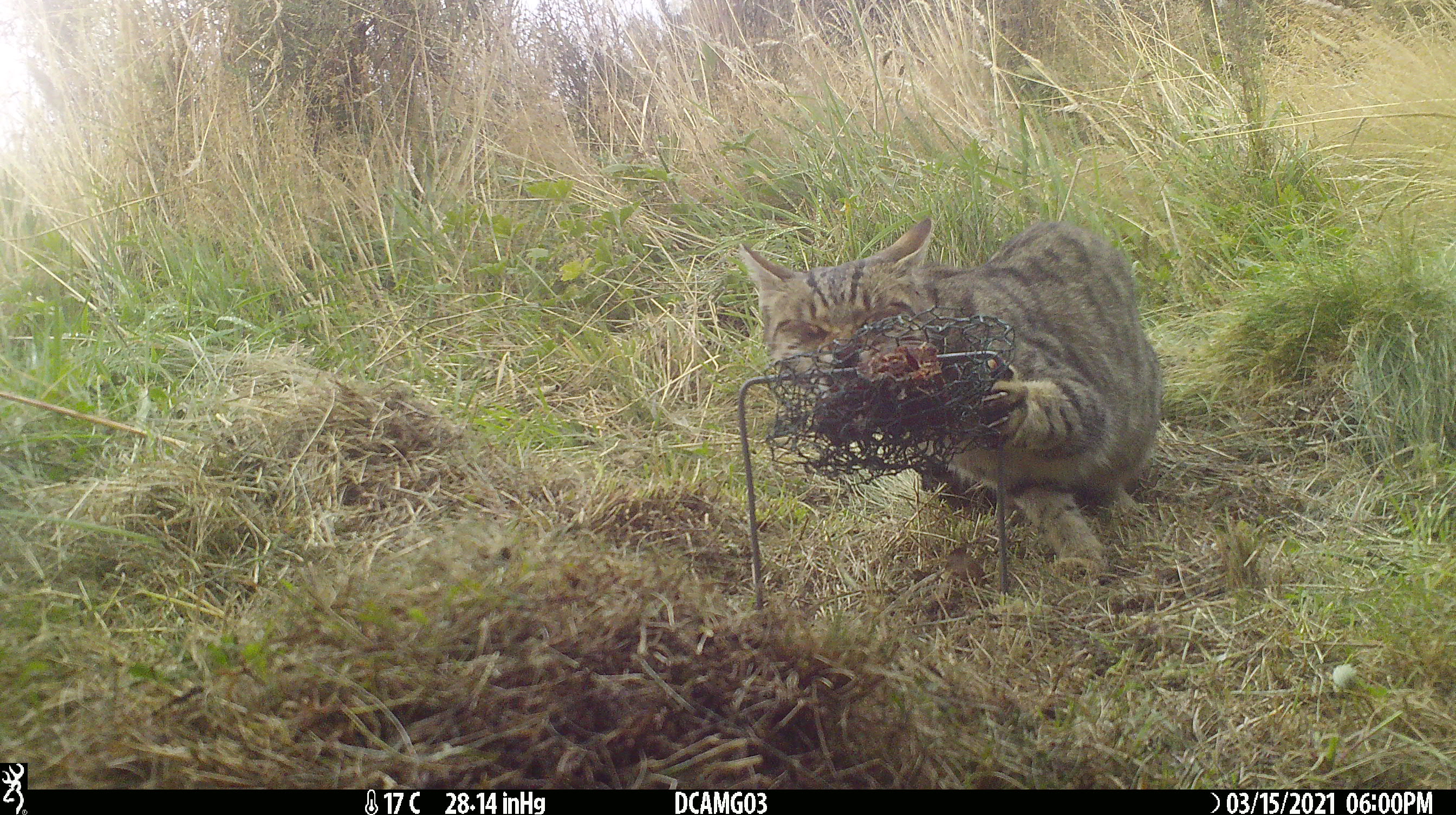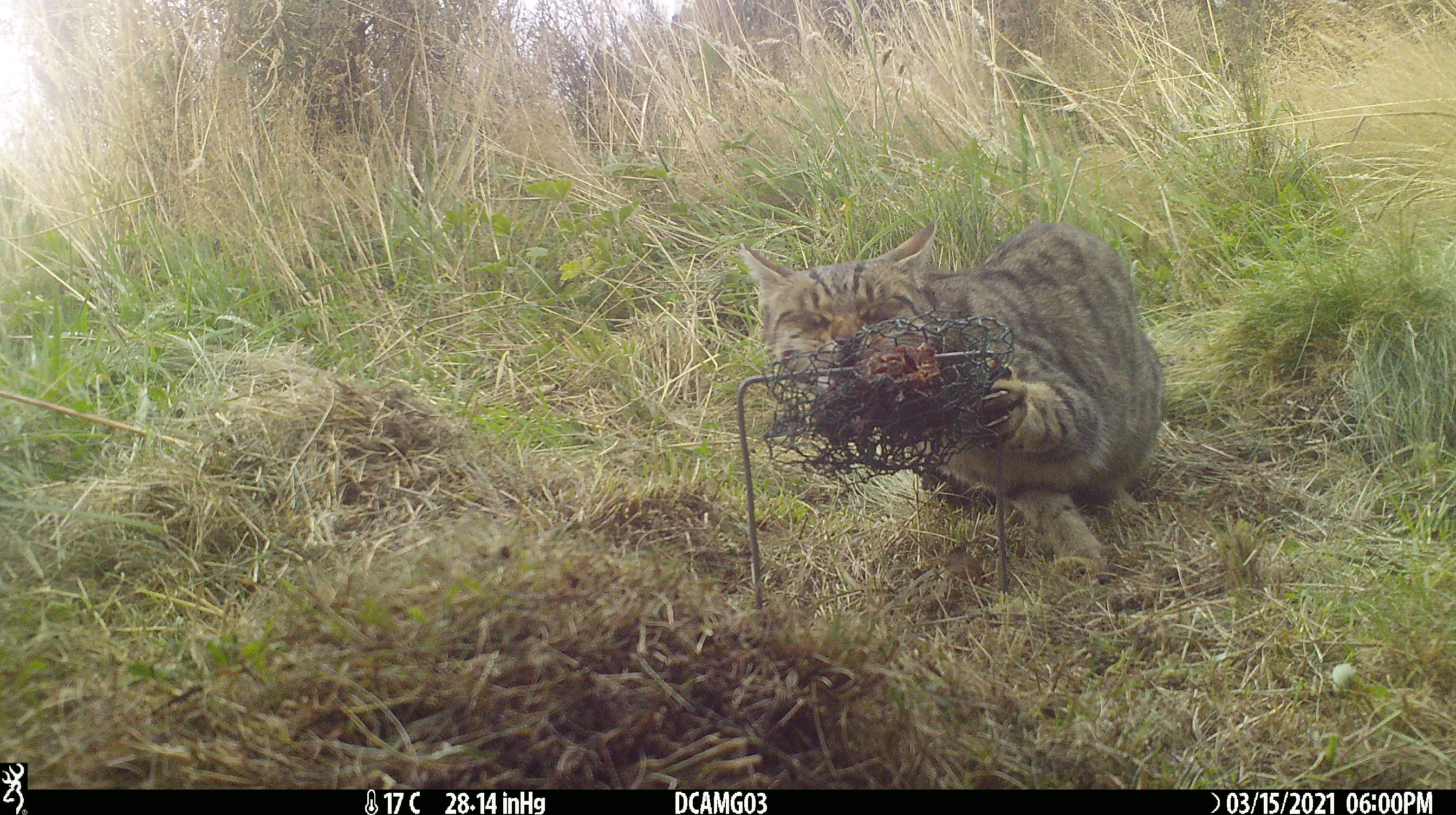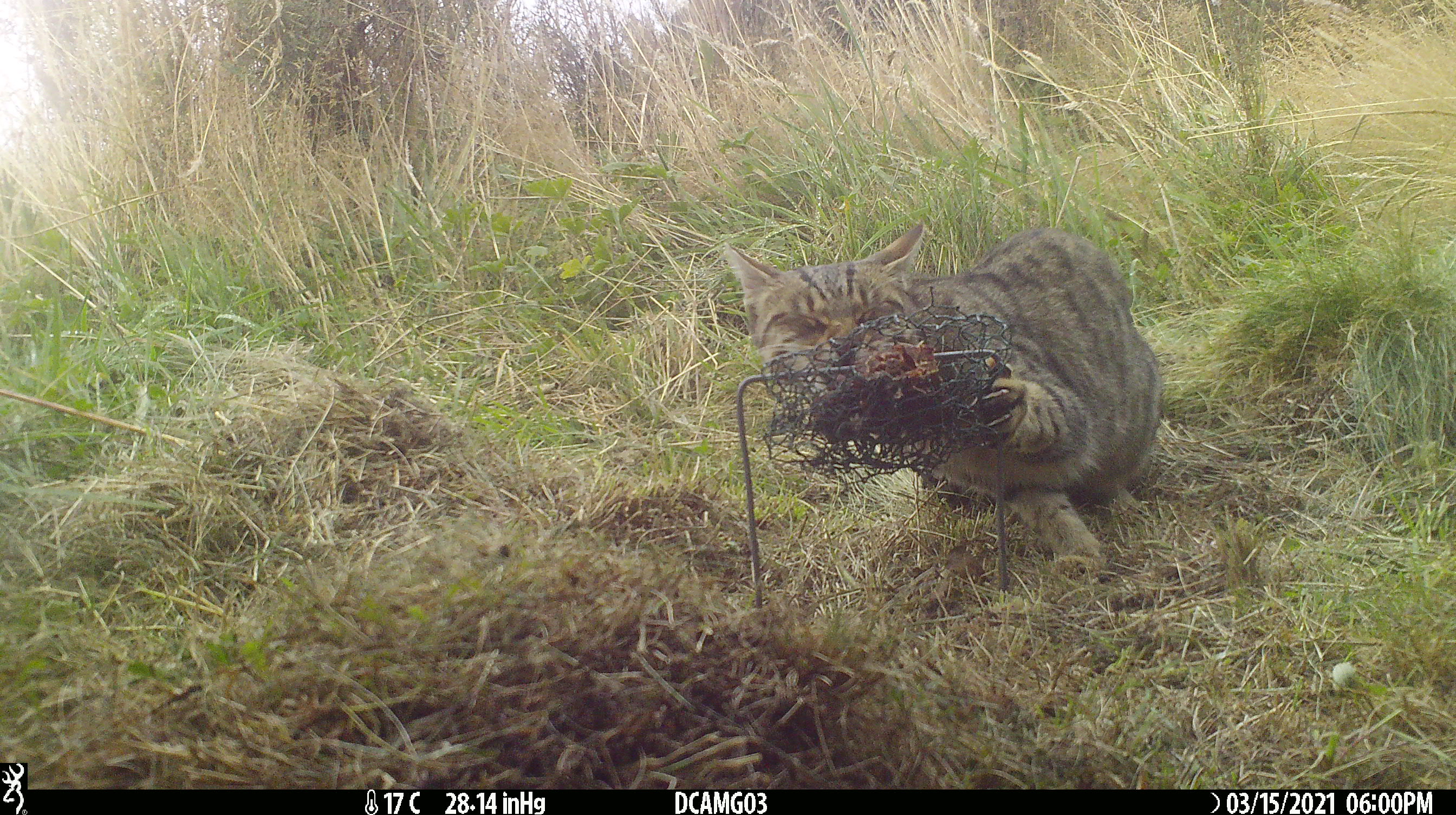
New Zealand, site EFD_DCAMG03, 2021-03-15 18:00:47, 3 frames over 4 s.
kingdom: Animalia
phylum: Chordata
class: Mammalia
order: Carnivora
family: Felidae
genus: Felis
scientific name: Felis catus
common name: domestic cat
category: cat